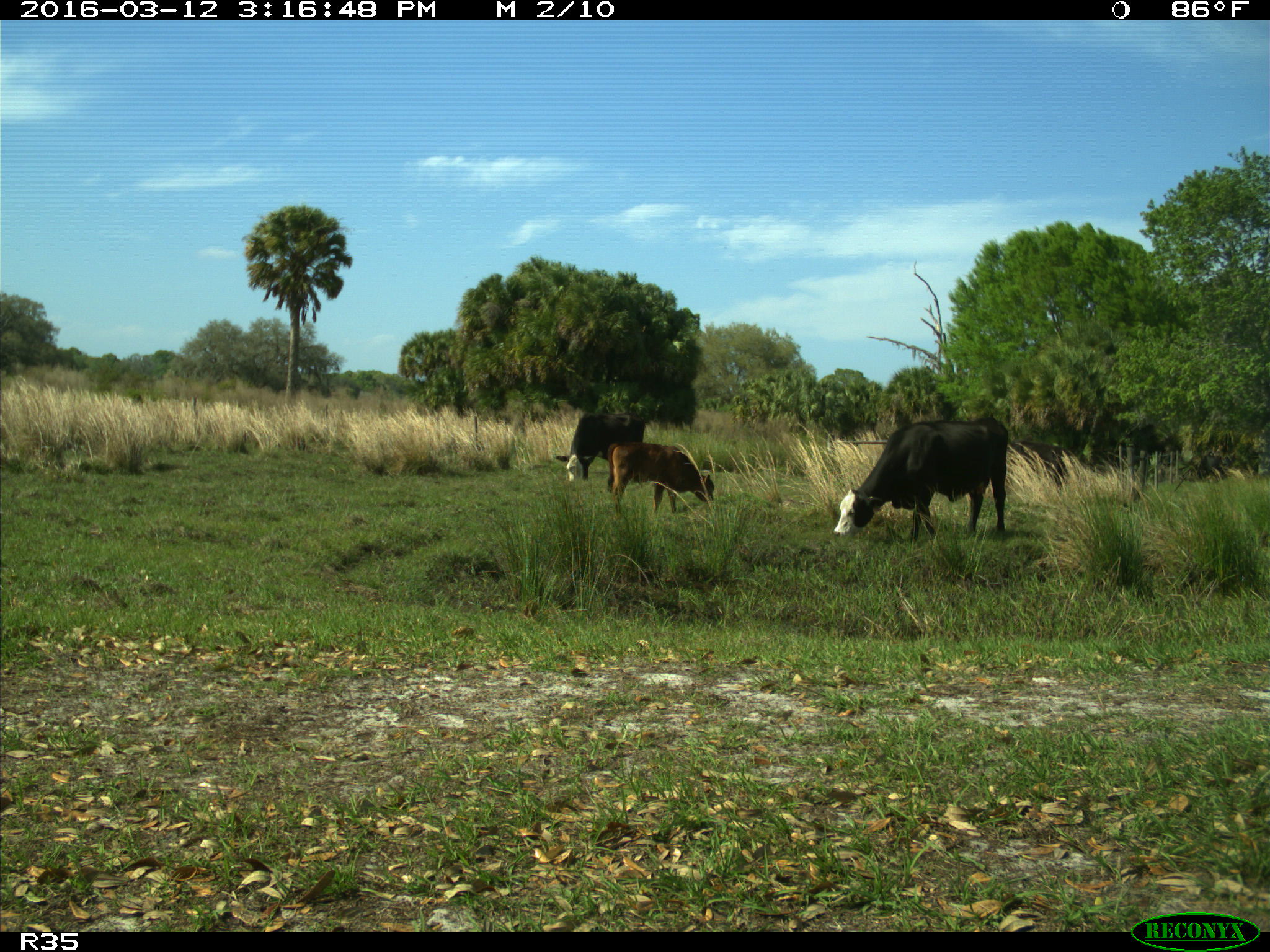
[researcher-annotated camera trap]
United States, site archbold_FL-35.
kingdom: Animalia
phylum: Chordata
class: Mammalia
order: Artiodactyla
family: Bovidae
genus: Bos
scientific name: Bos taurus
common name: domestic cow